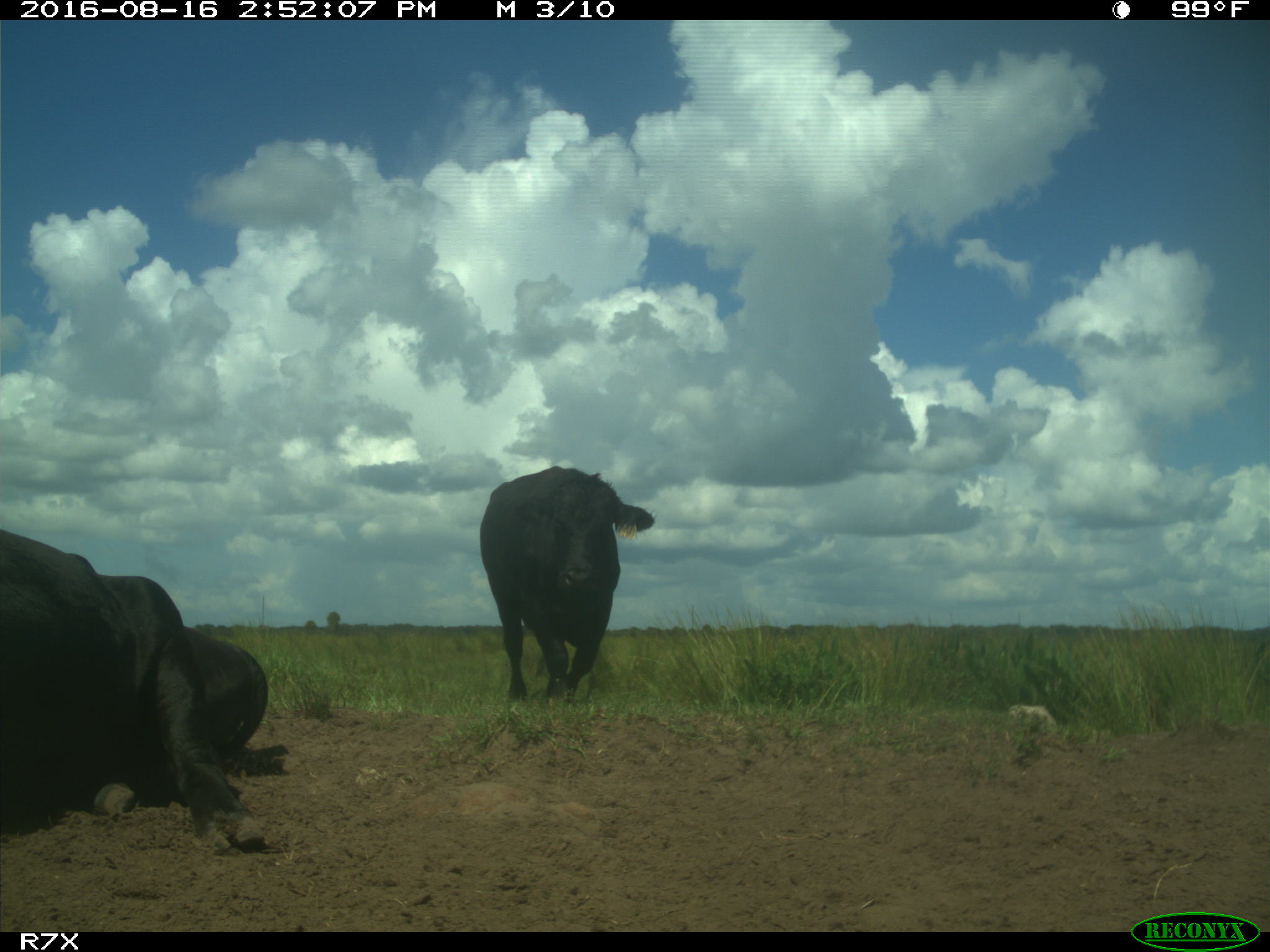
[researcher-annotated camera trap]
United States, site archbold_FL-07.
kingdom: Animalia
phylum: Chordata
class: Mammalia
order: Artiodactyla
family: Bovidae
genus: Bos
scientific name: Bos taurus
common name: domestic cow